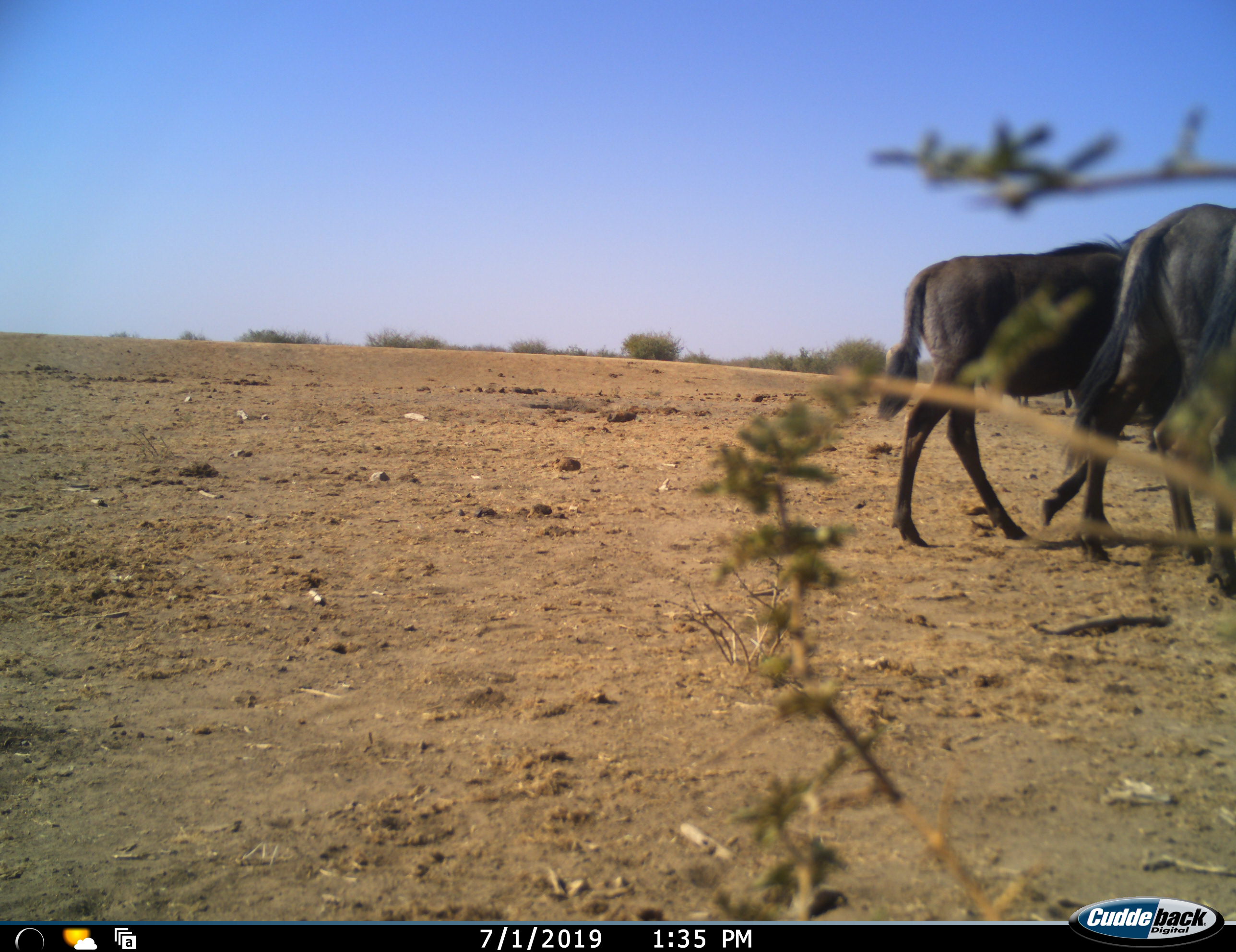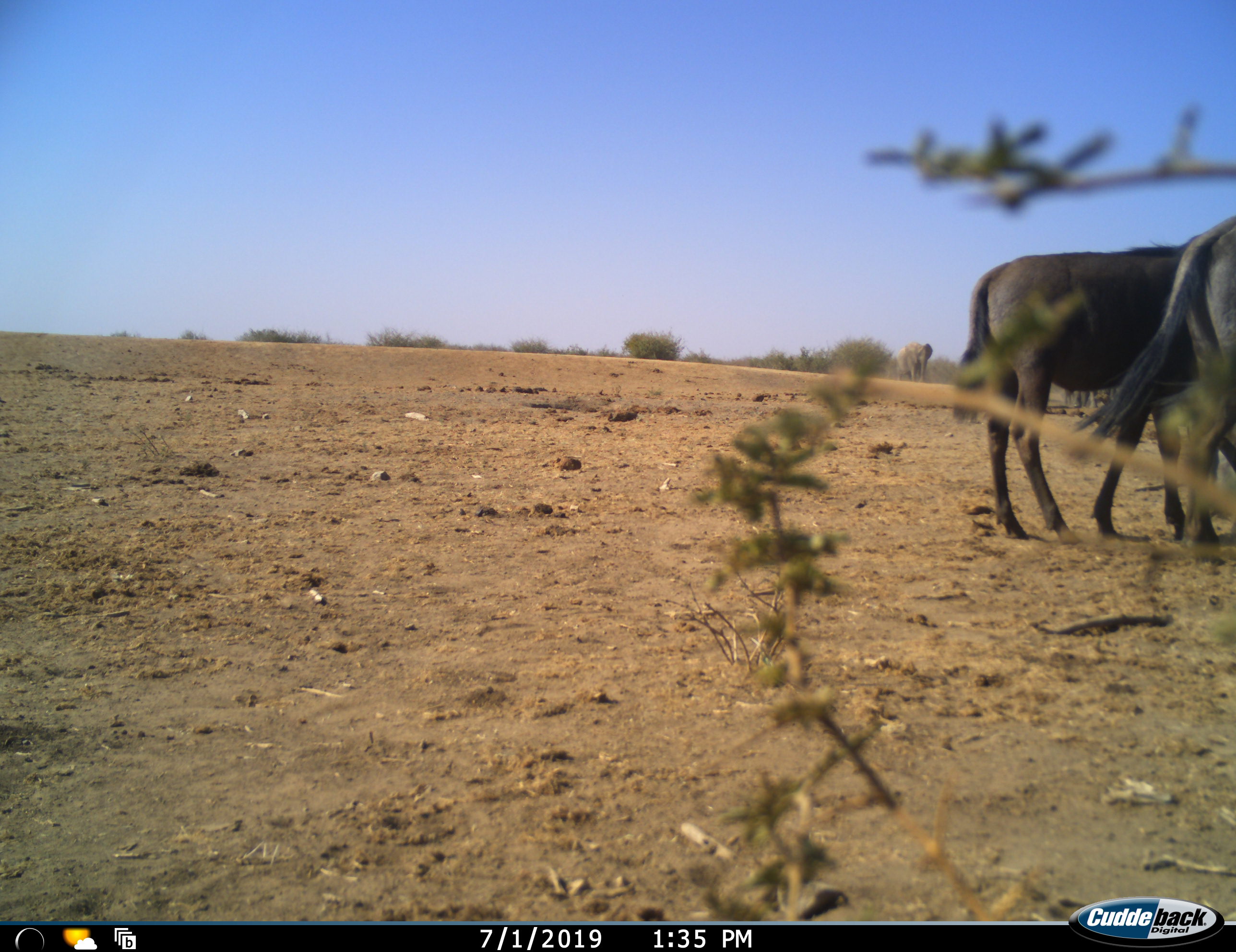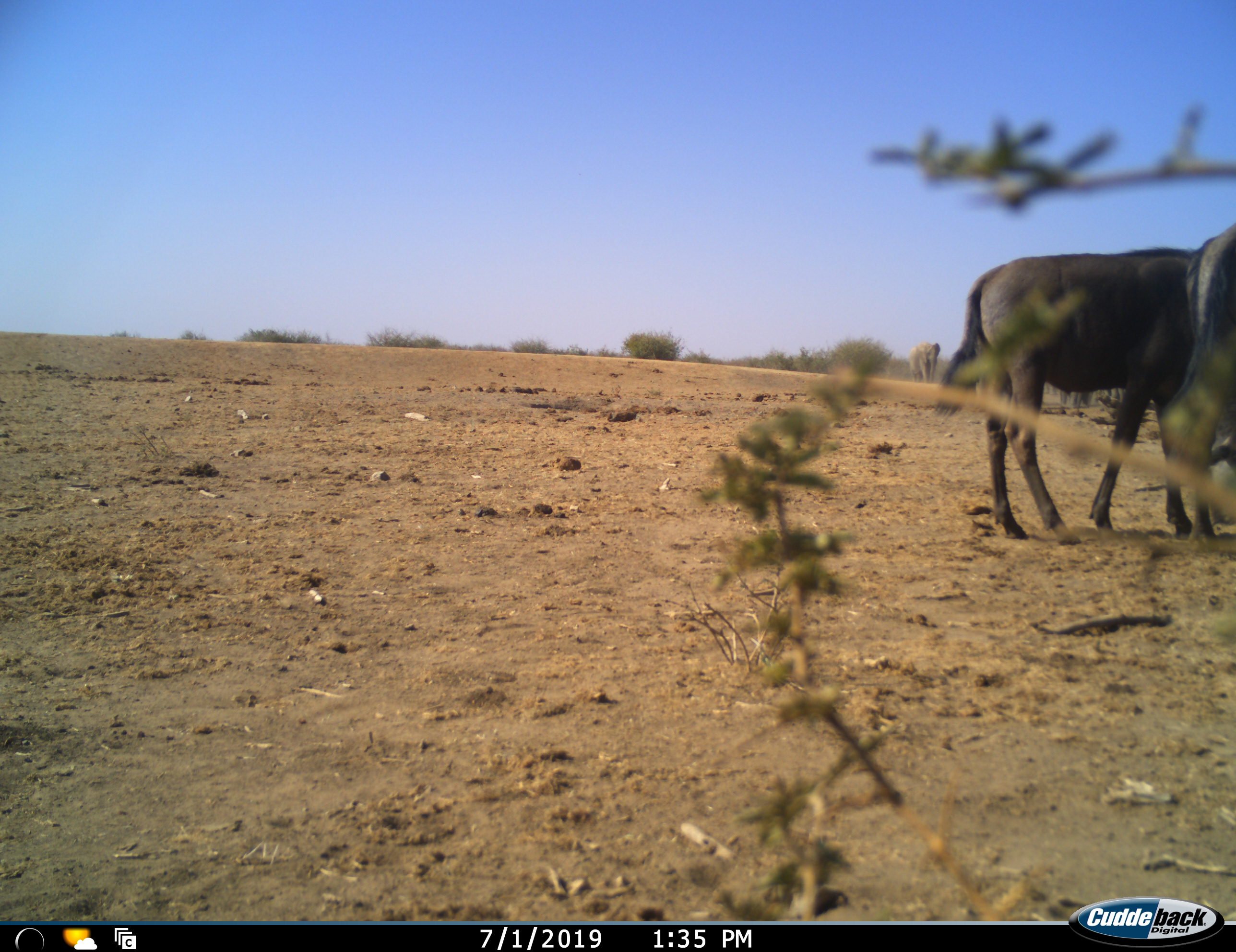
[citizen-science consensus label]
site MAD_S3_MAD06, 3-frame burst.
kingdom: Animalia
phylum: Chordata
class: Mammalia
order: Proboscidea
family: Elephantidae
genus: Loxodonta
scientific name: Loxodonta africana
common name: african bush elephant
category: elephant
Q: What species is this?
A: Elephant (african bush elephant) (Loxodonta africana).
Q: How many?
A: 1.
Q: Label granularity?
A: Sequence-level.